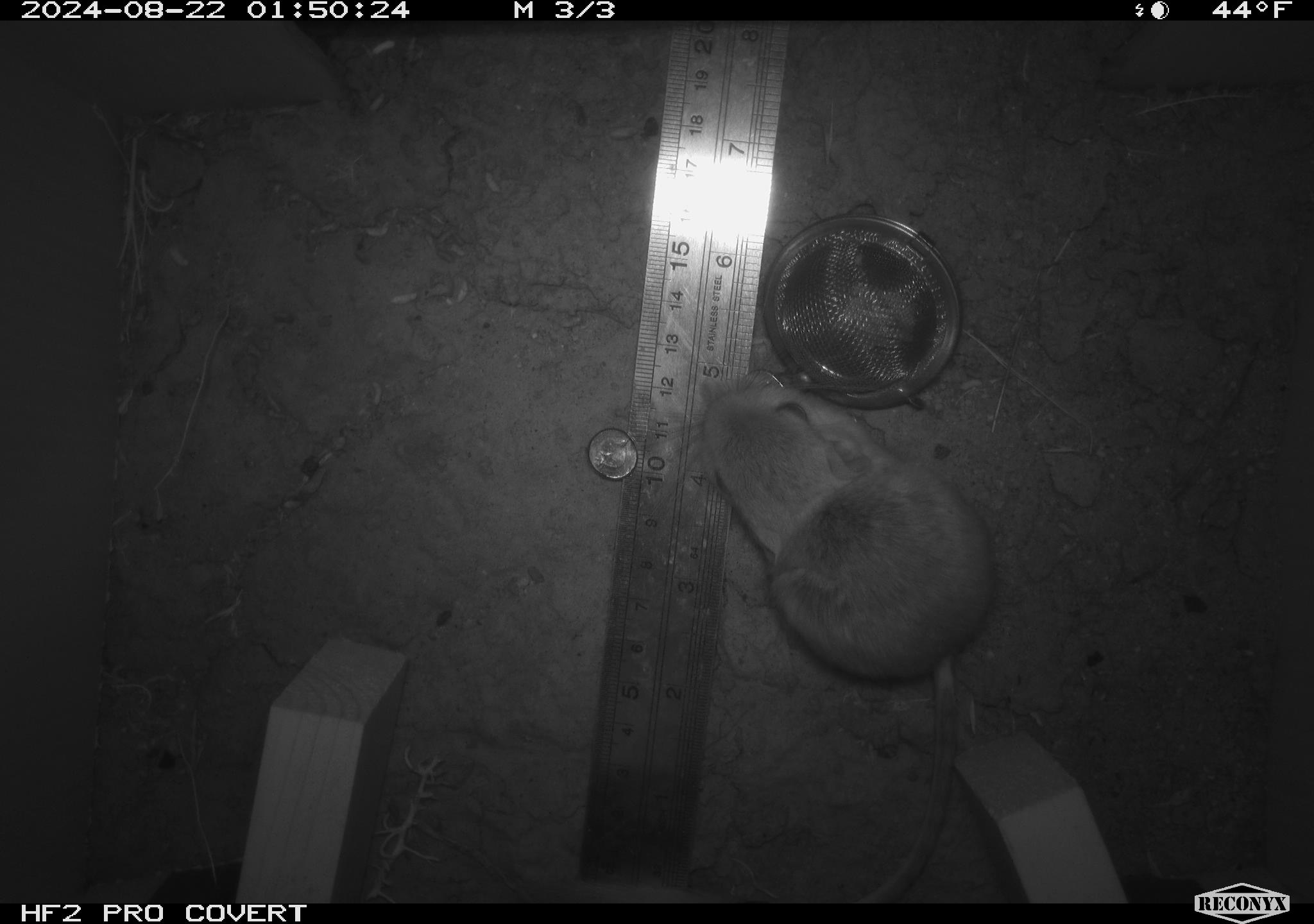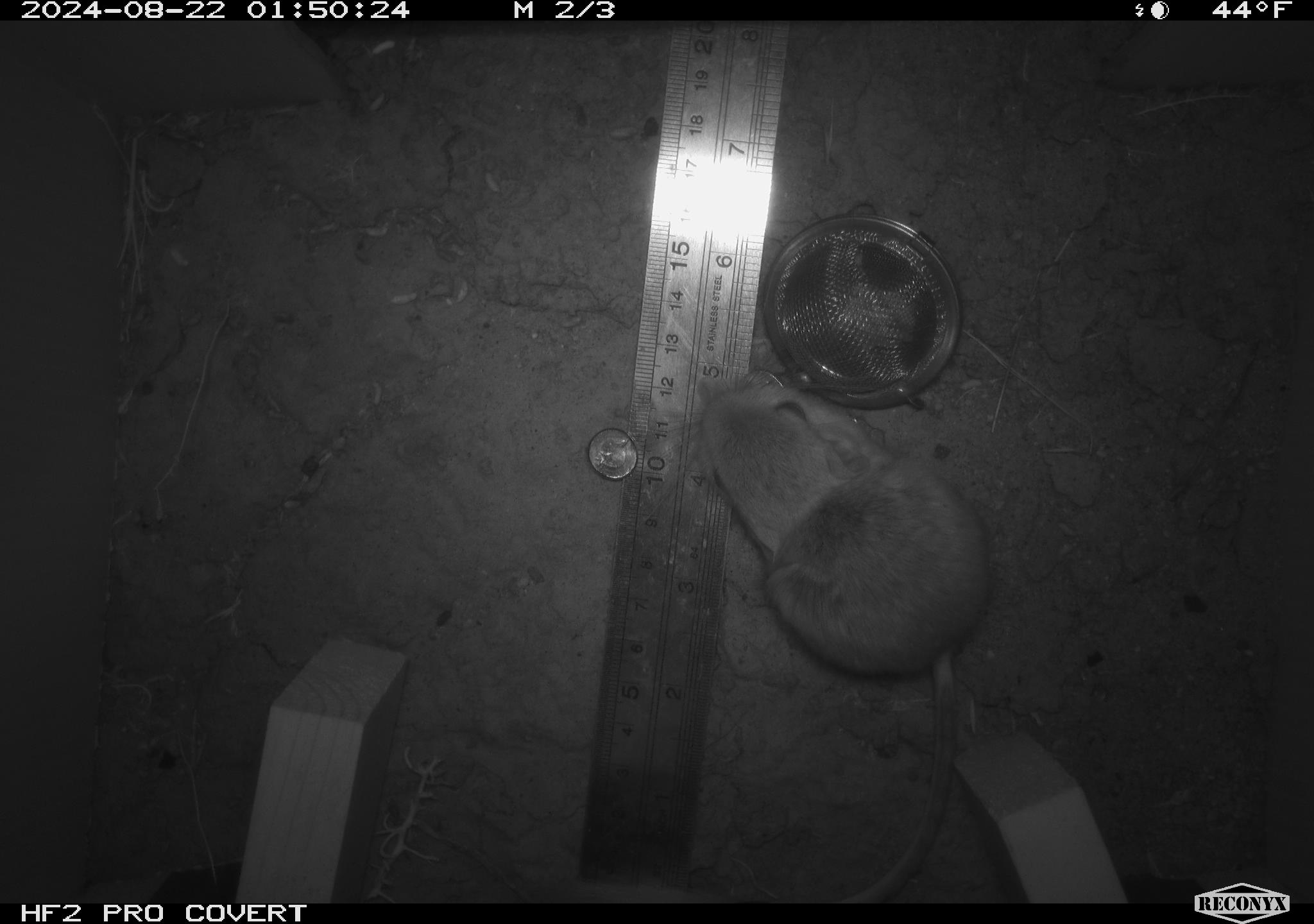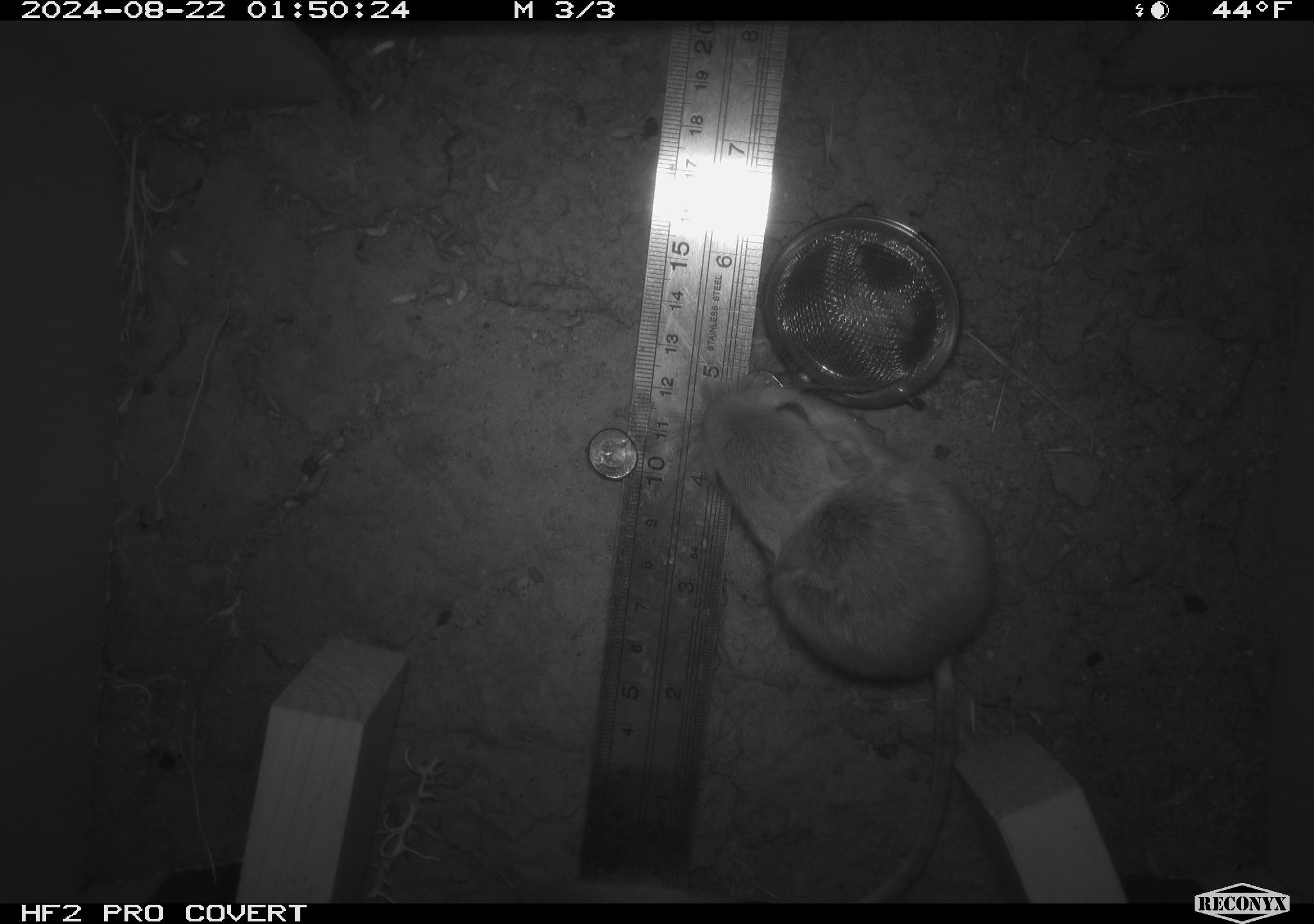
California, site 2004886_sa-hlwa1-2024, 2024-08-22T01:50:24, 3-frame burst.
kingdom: Animalia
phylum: Chordata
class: Mammalia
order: Rodentia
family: Heteromyidae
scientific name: Heteromyidae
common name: kangaroo rats and pocket mice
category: heteromyidae family